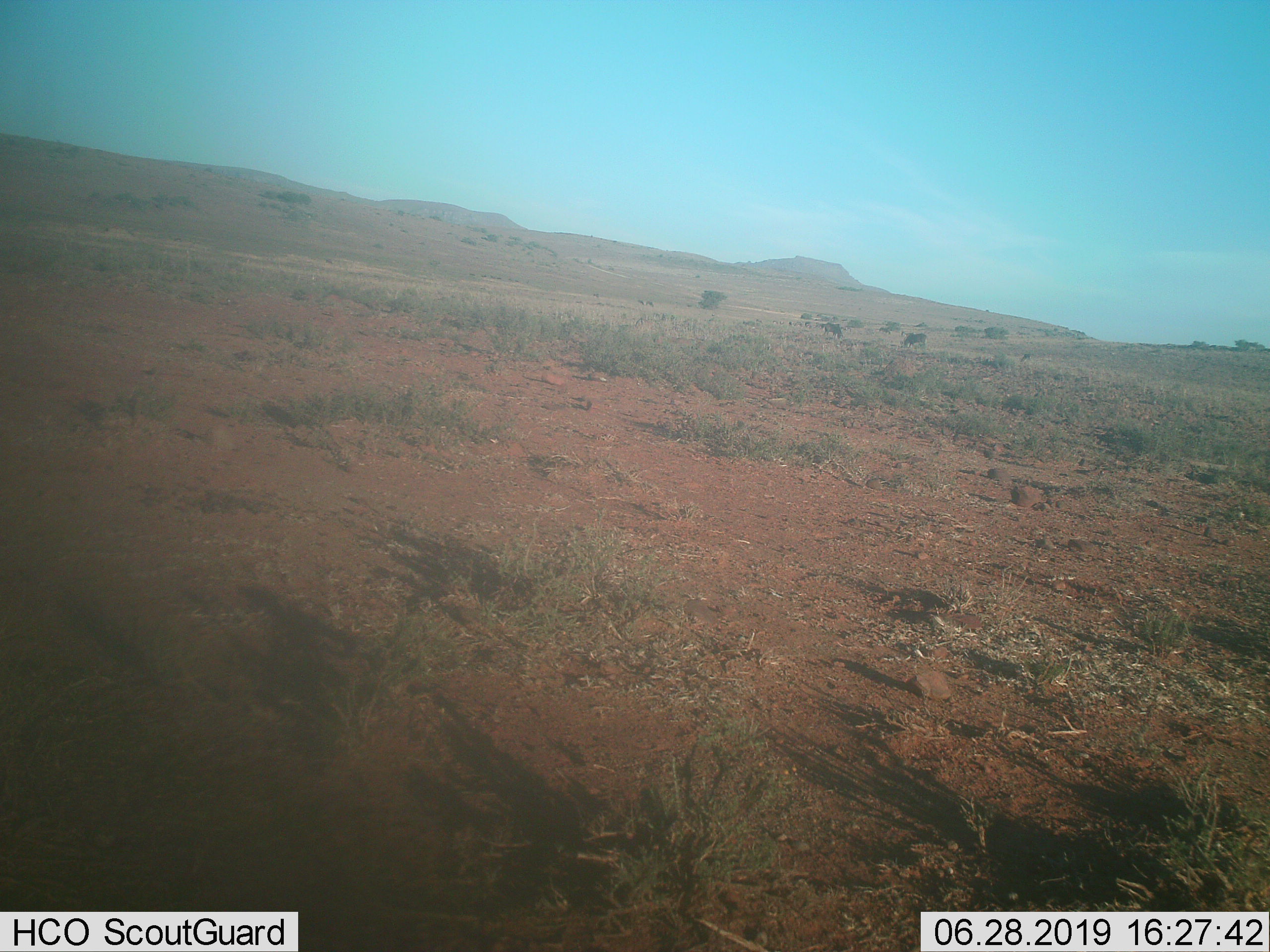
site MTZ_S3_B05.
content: unidentified animal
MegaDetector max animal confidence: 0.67